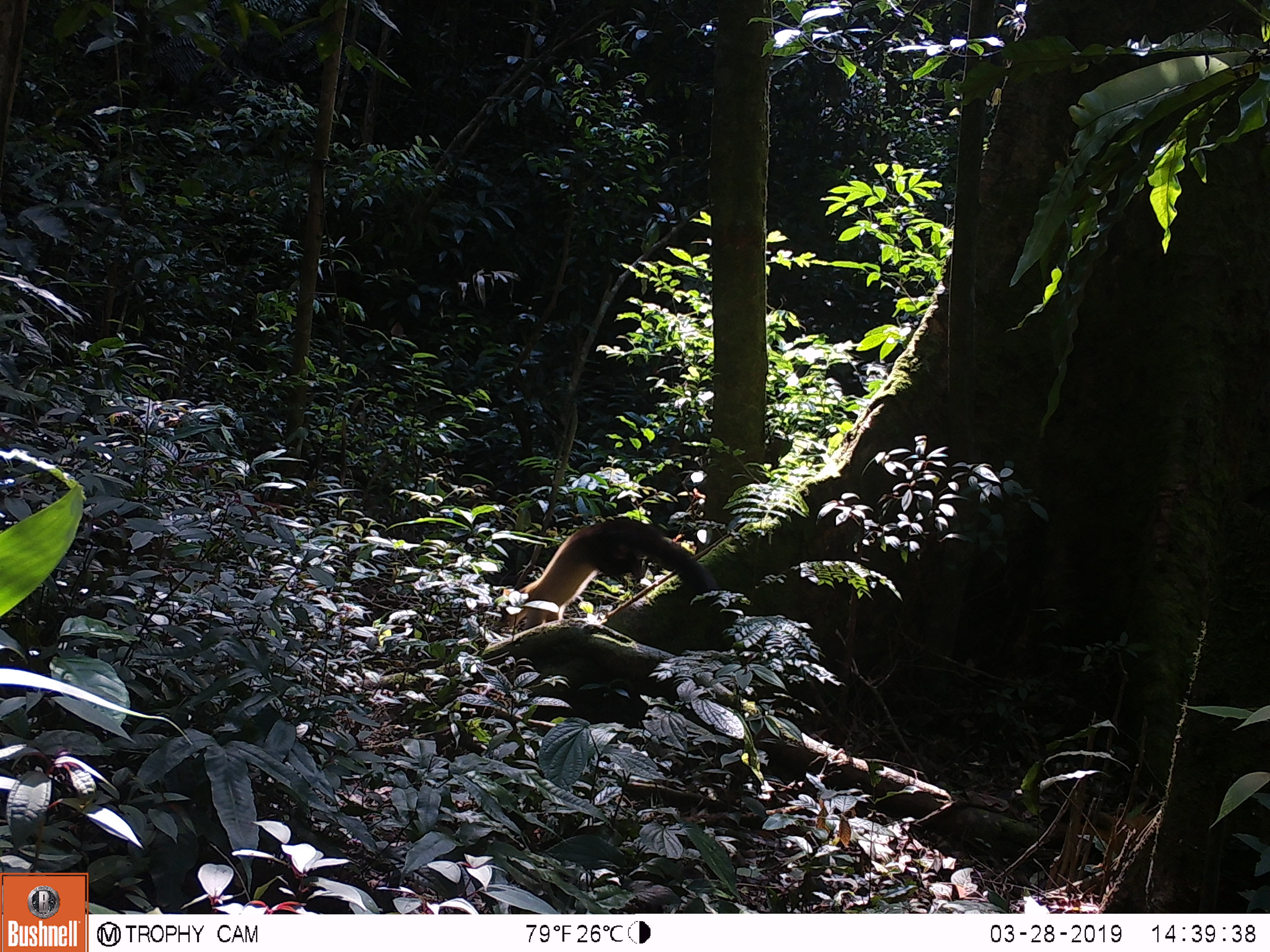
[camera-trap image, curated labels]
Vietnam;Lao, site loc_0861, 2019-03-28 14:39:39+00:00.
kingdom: Animalia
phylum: Chordata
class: Mammalia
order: Carnivora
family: Mustelidae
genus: Martes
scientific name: Martes flavigula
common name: yellow-throated marten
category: yellow throated marten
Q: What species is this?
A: Yellow throated marten (yellow-throated marten) (Martes flavigula).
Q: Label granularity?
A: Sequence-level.